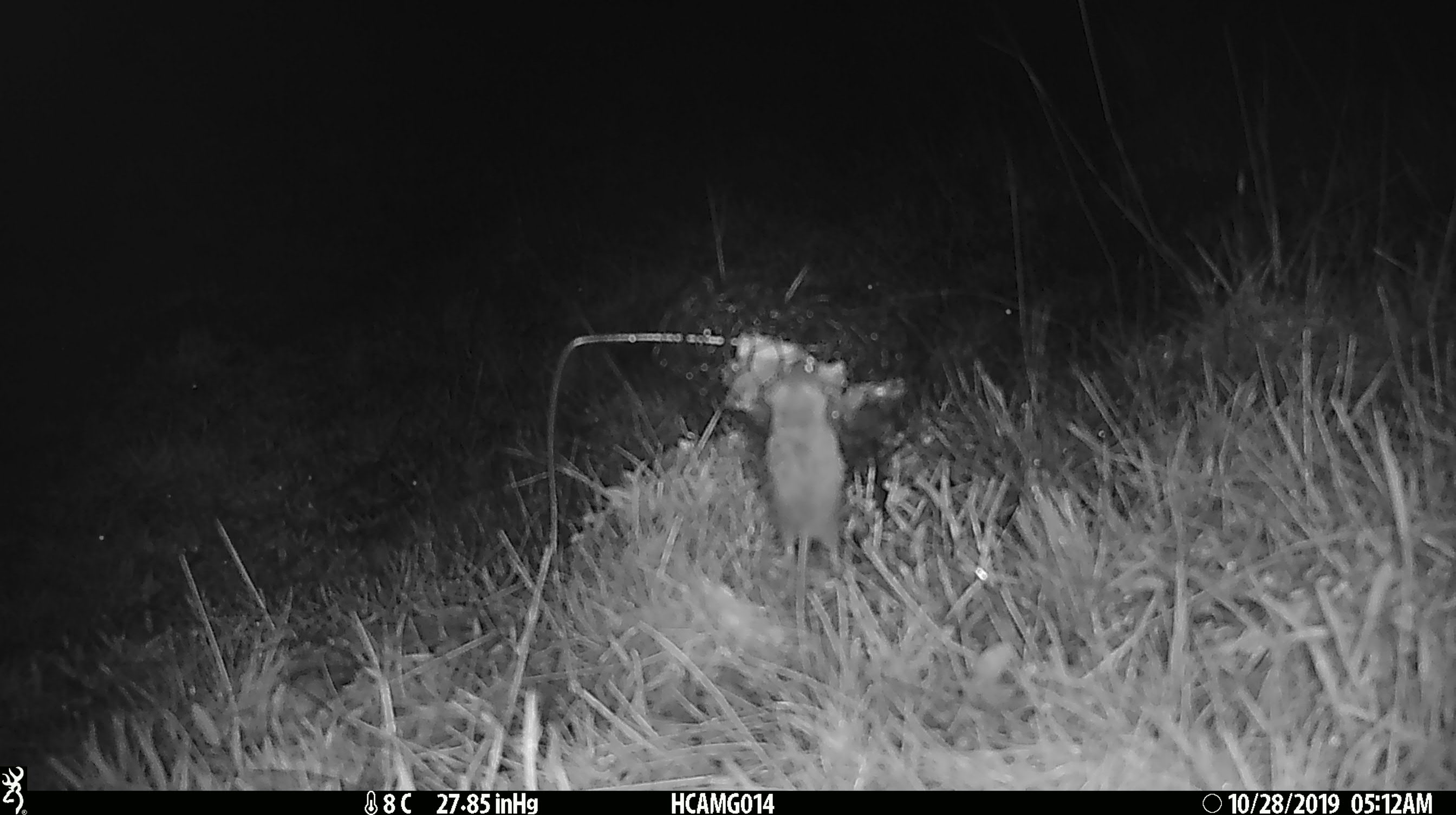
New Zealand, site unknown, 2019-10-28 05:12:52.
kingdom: Animalia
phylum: Chordata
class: Mammalia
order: Rodentia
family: Muridae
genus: Mus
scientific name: Mus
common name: mouse